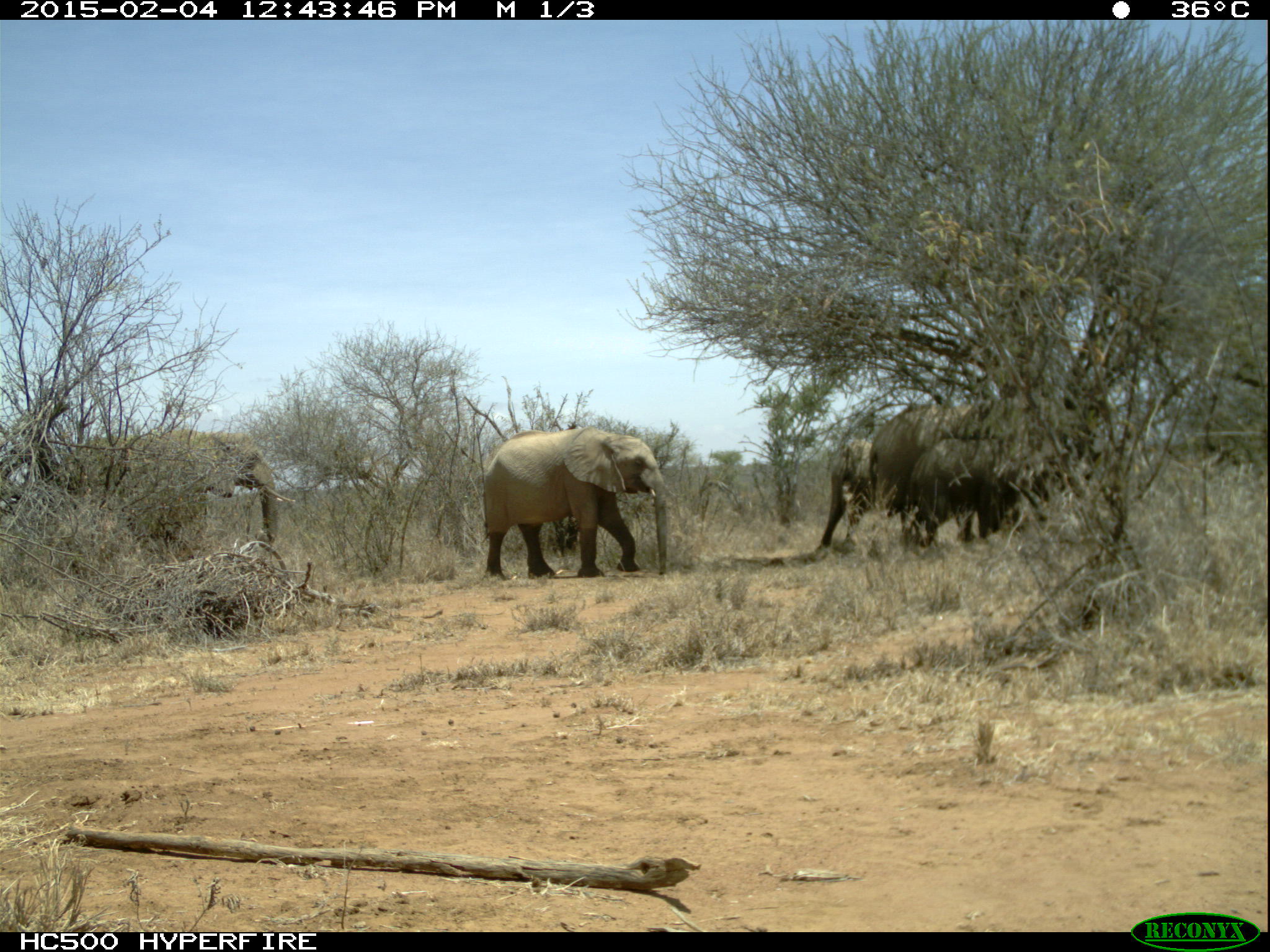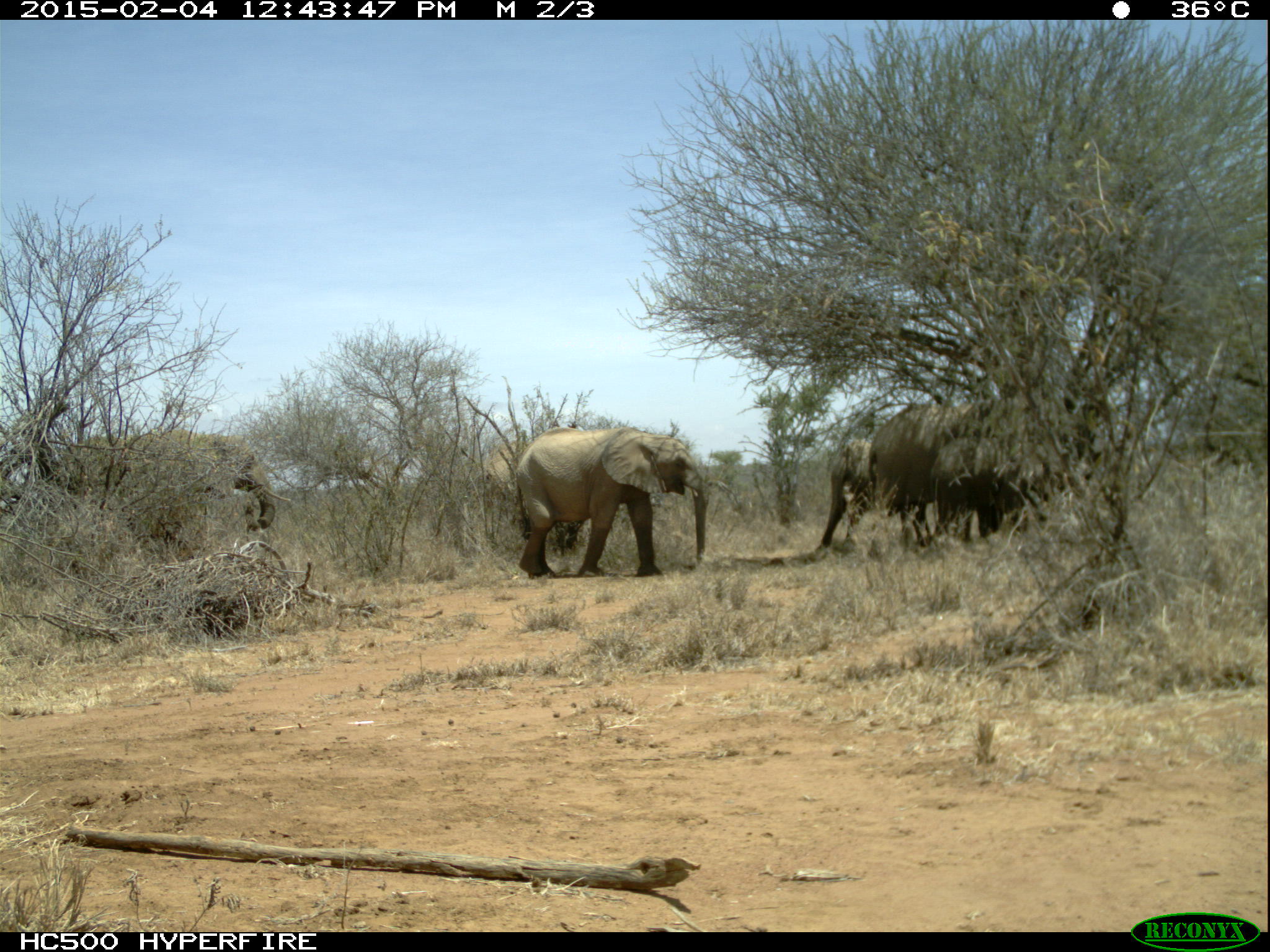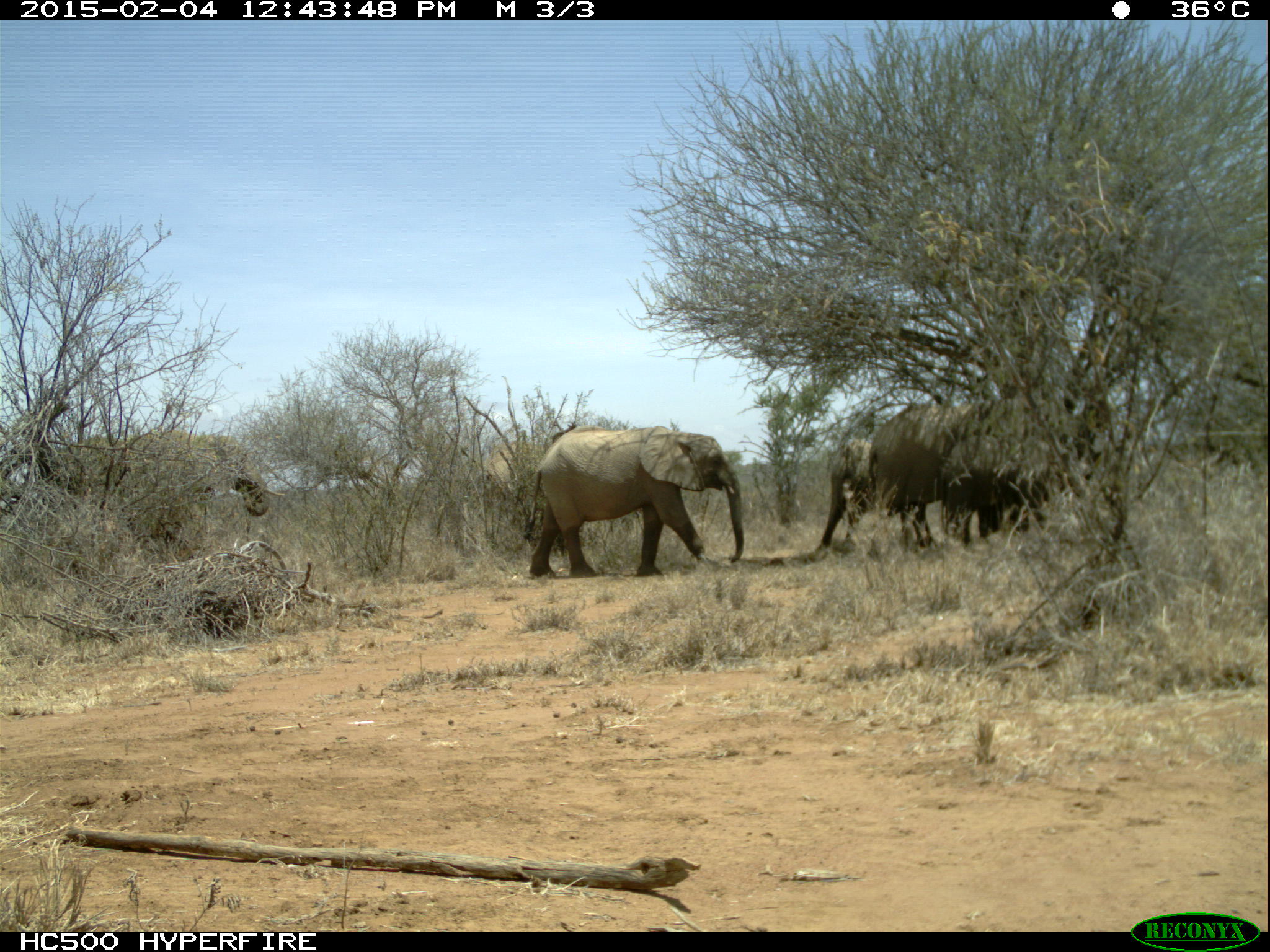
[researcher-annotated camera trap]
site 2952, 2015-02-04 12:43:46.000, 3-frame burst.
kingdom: Animalia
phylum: Chordata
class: Mammalia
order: Proboscidea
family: Elephantidae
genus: Loxodonta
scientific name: Loxodonta africana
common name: african bush elephant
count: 9